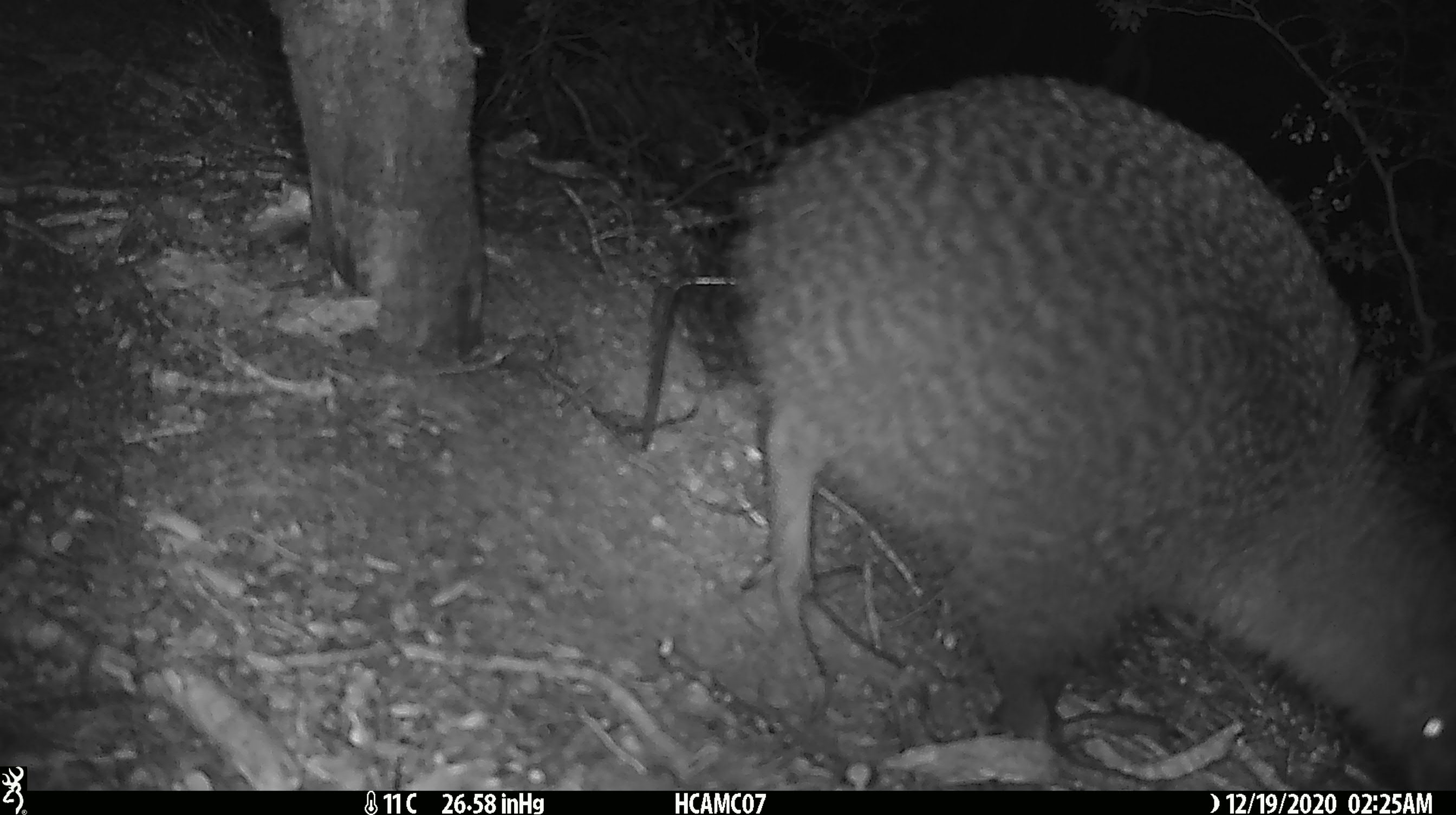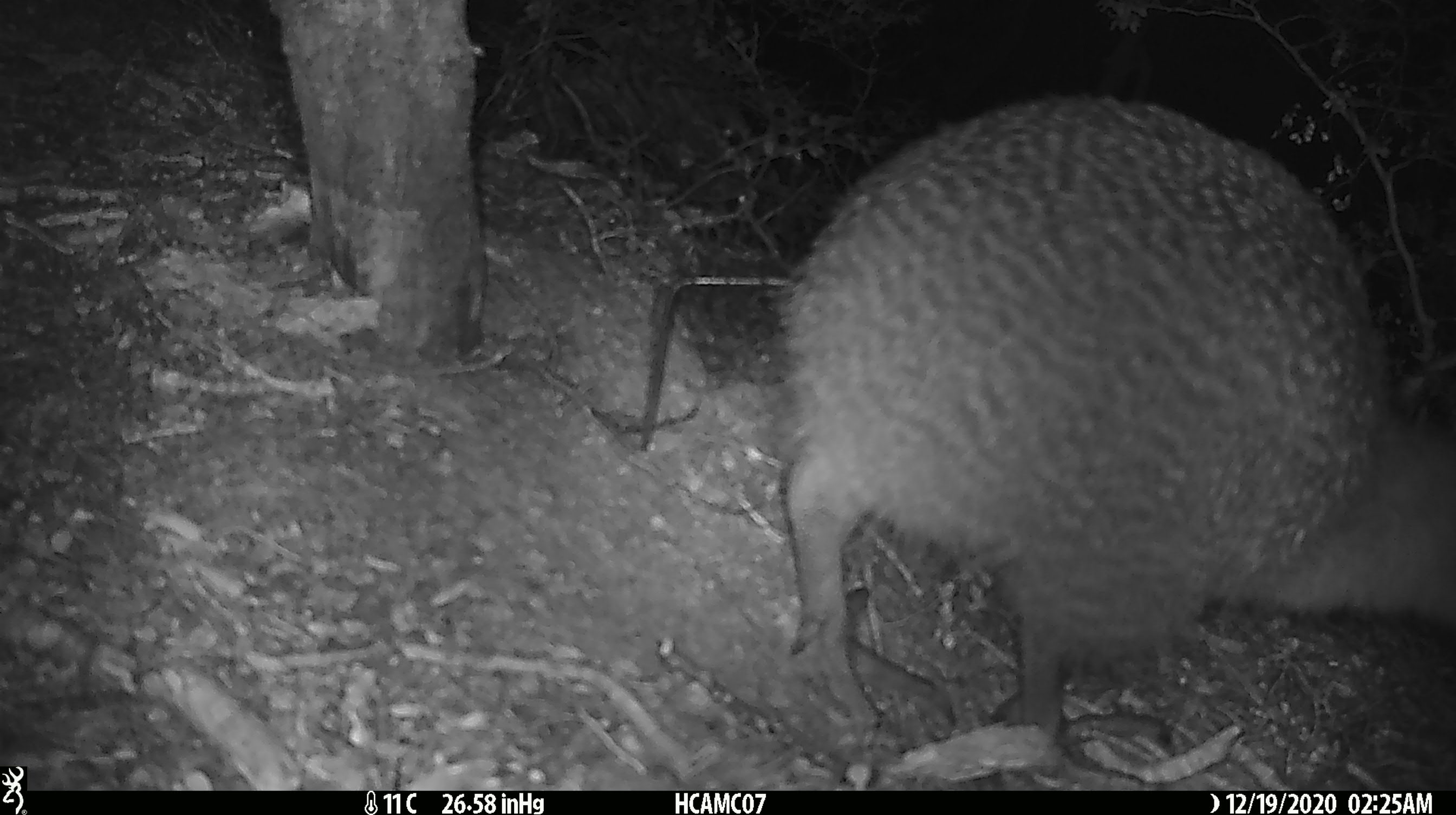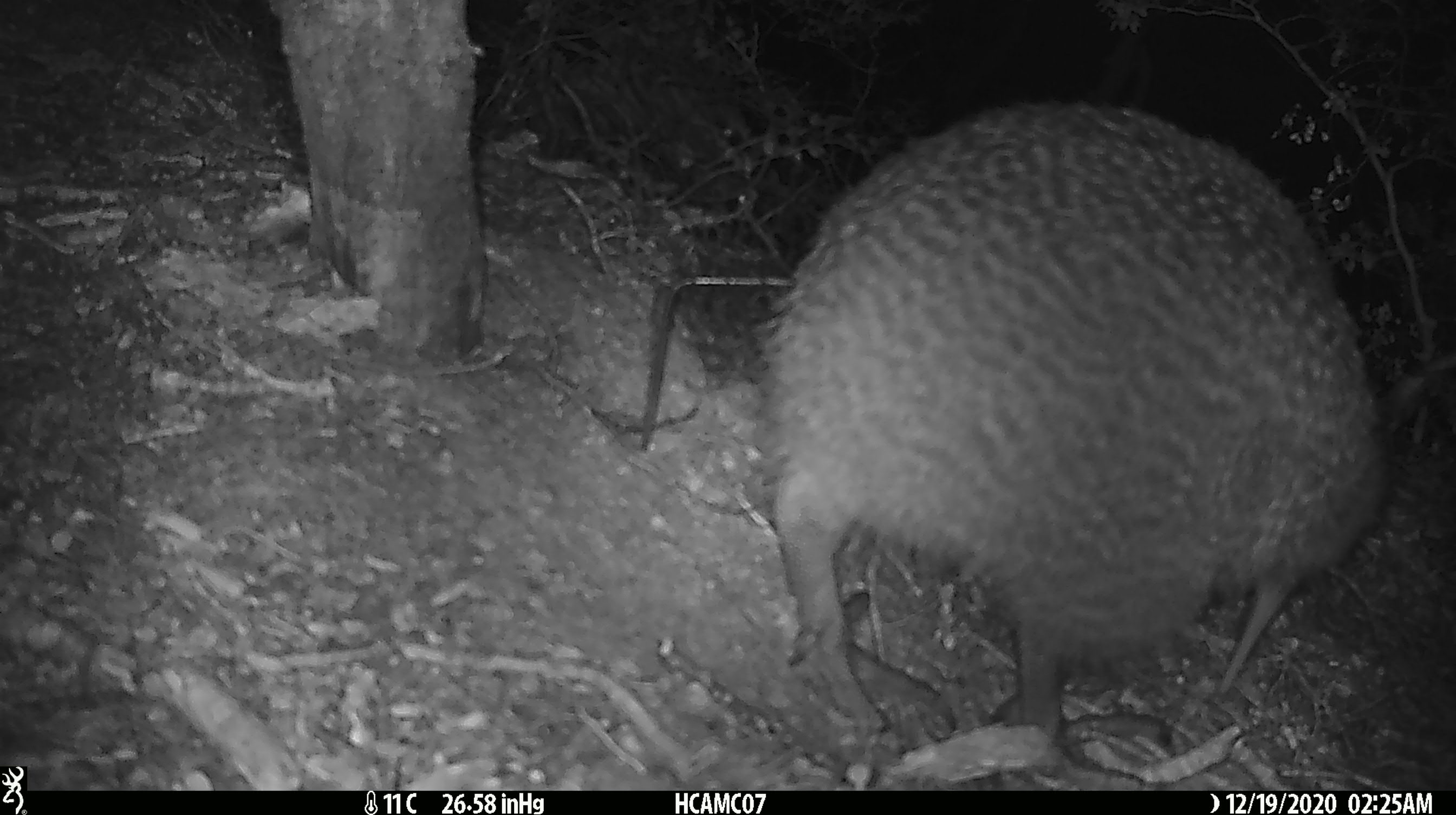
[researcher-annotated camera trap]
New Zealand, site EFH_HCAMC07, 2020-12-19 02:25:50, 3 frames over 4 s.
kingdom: Animalia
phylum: Chordata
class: Aves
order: Apterygiformes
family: Apterygidae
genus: Apteryx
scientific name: Apteryx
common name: kiwi